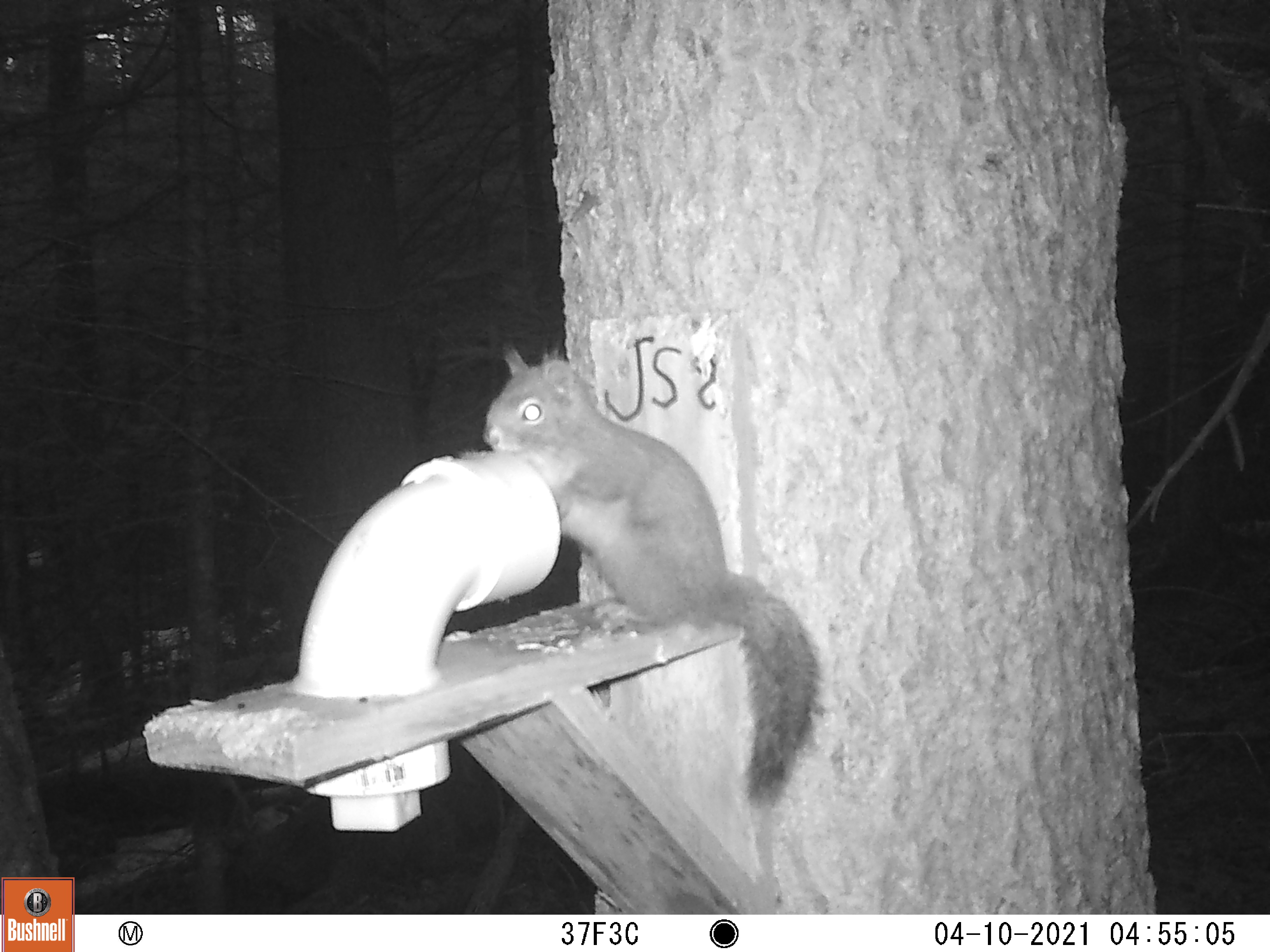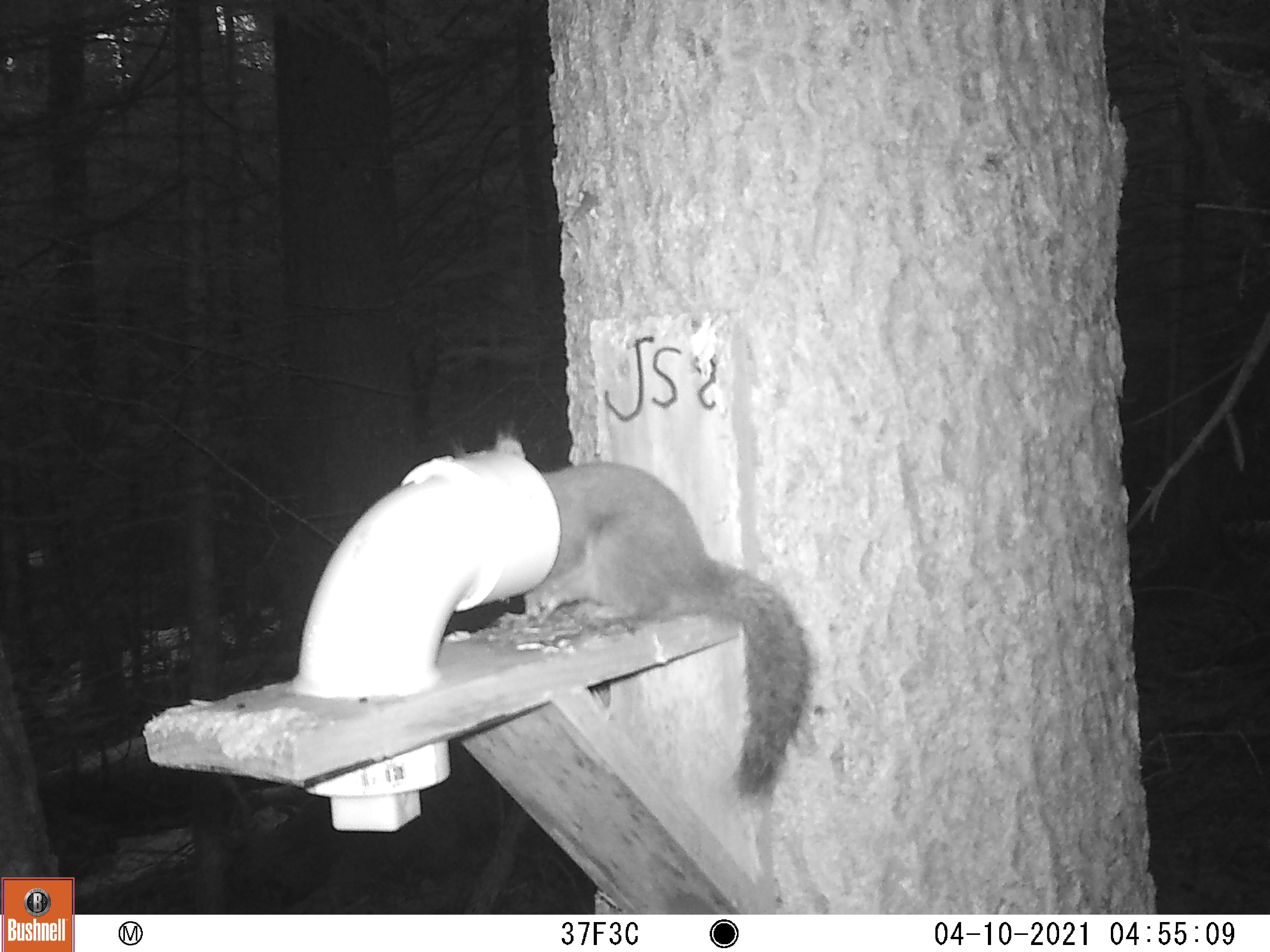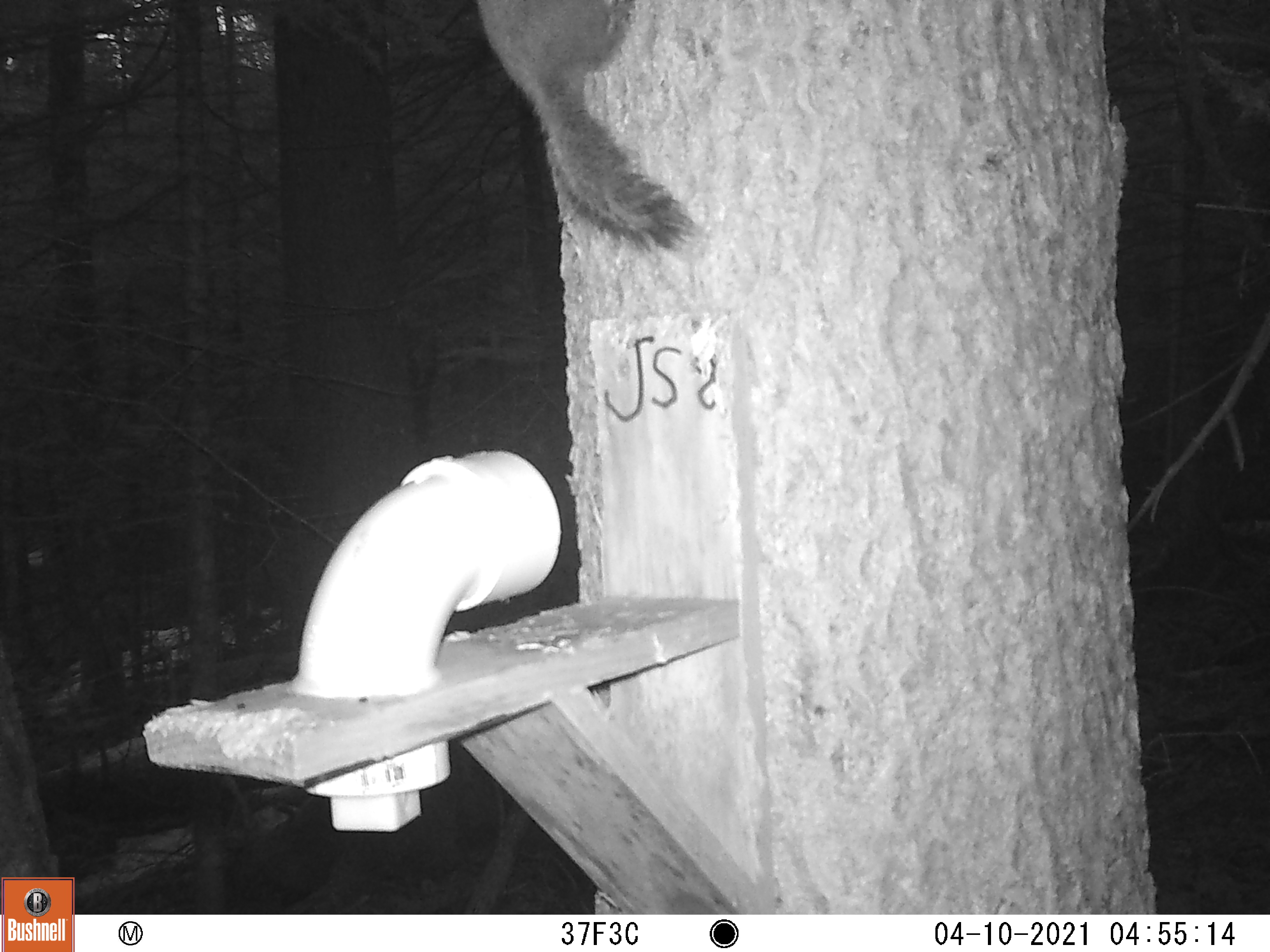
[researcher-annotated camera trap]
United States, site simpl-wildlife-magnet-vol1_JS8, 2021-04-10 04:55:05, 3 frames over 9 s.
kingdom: Animalia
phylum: Chordata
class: Mammalia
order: Rodentia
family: Sciuridae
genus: Tamiasciurus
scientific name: Tamiasciurus hudsonicus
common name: red squirrel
Red squirrel (Tamiasciurus hudsonicus).